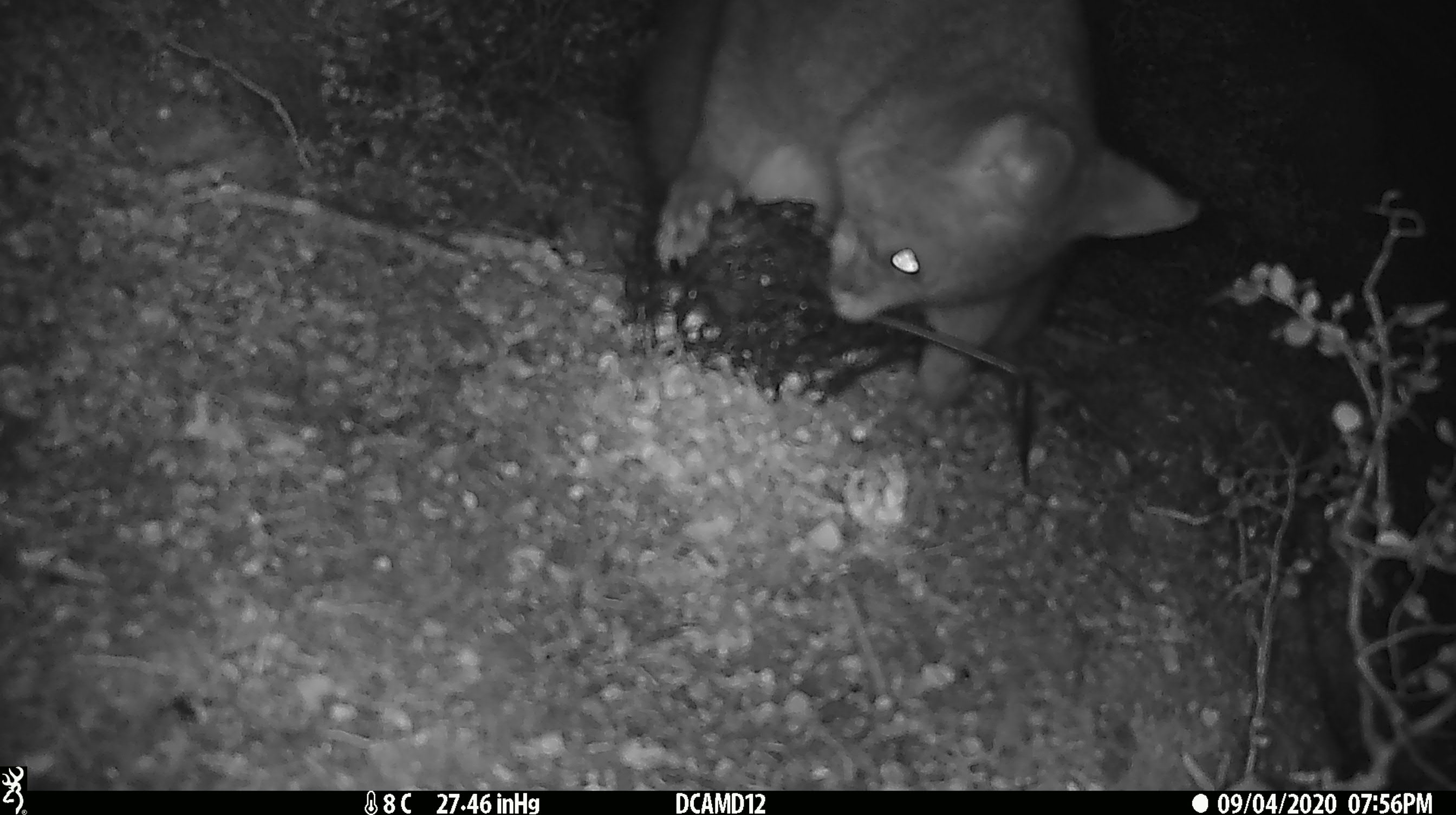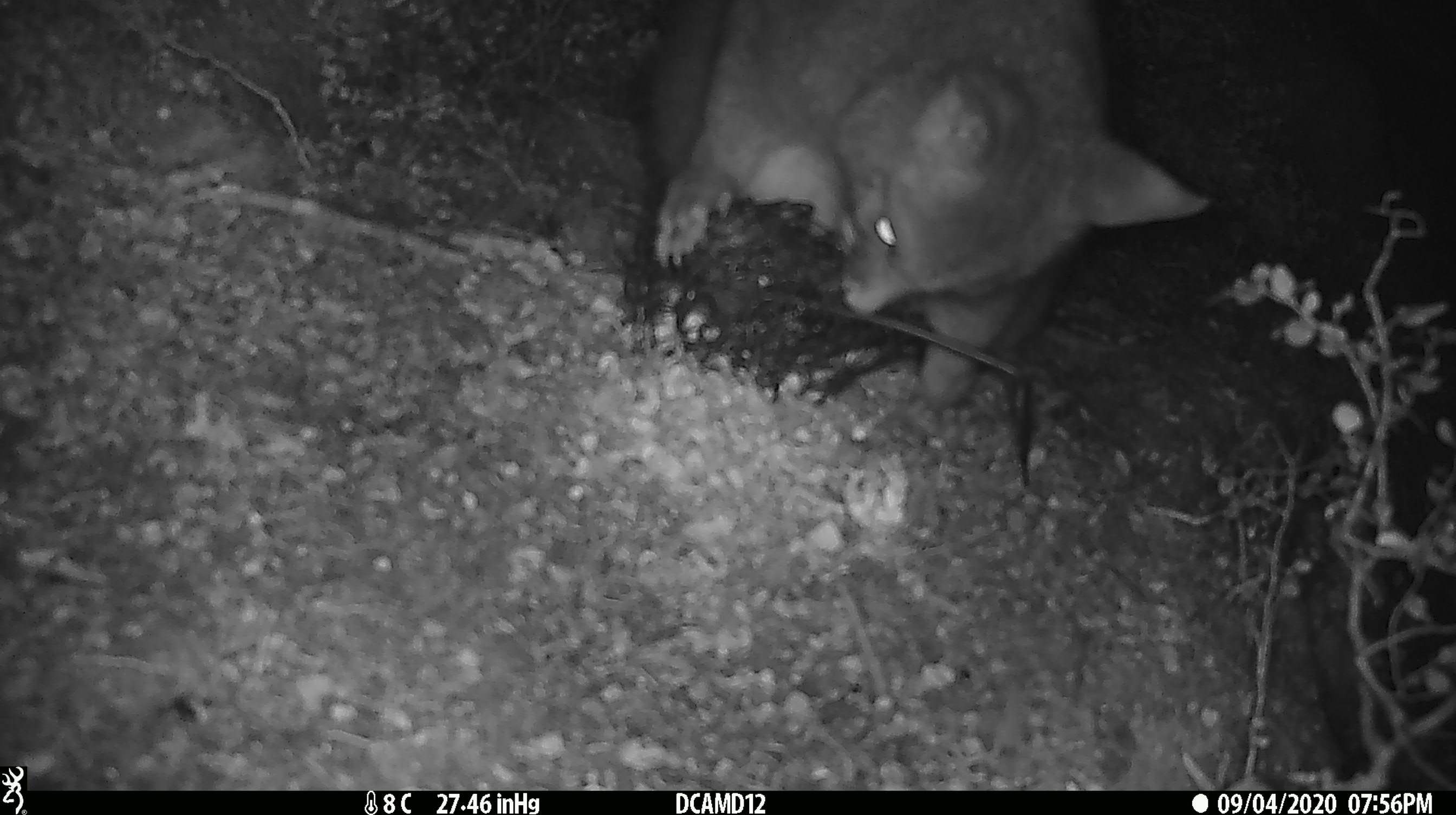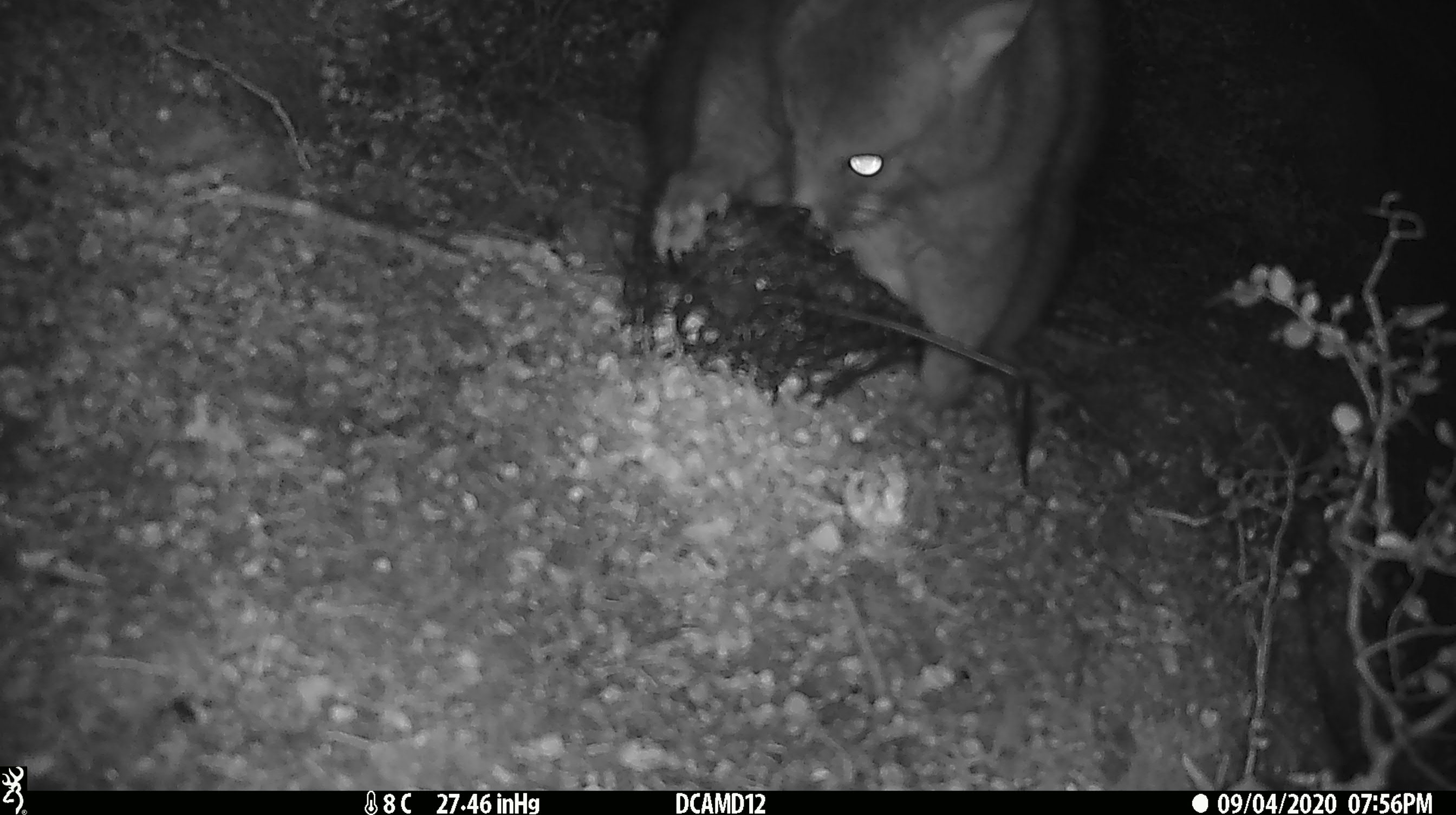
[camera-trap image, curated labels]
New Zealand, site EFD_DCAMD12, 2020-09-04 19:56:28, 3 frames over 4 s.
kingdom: Animalia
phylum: Chordata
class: Mammalia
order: Diprotodontia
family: Phalangeridae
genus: Trichosurus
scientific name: Trichosurus vulpecula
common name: common brushtail possum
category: possum